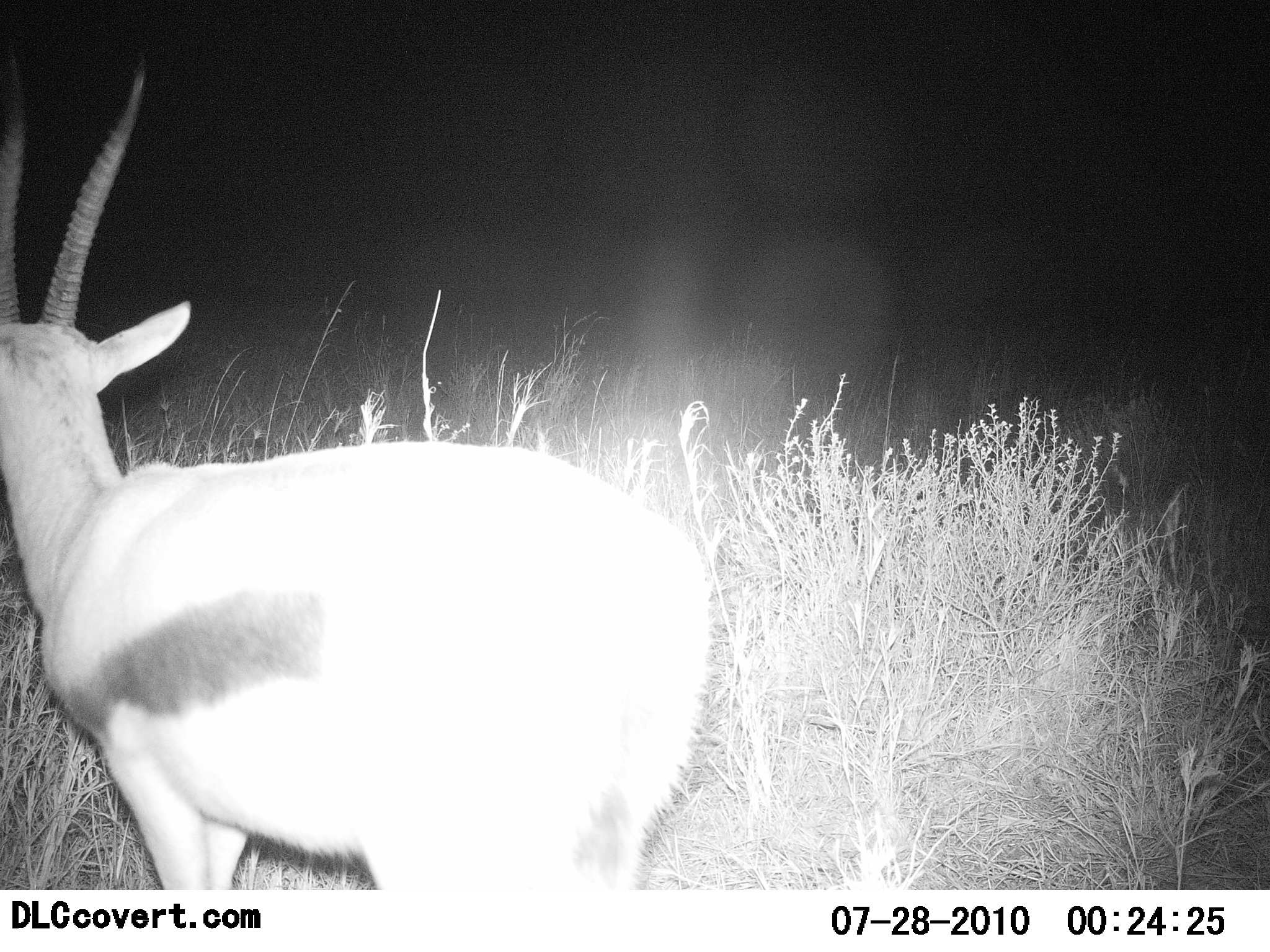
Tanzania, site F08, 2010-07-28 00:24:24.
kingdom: Animalia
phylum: Chordata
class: Mammalia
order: Artiodactyla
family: Bovidae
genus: Eudorcas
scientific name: Eudorcas thomsonii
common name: thomson's gazelle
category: gazellethomsons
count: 1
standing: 90%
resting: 0%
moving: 10%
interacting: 0%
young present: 0%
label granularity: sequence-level